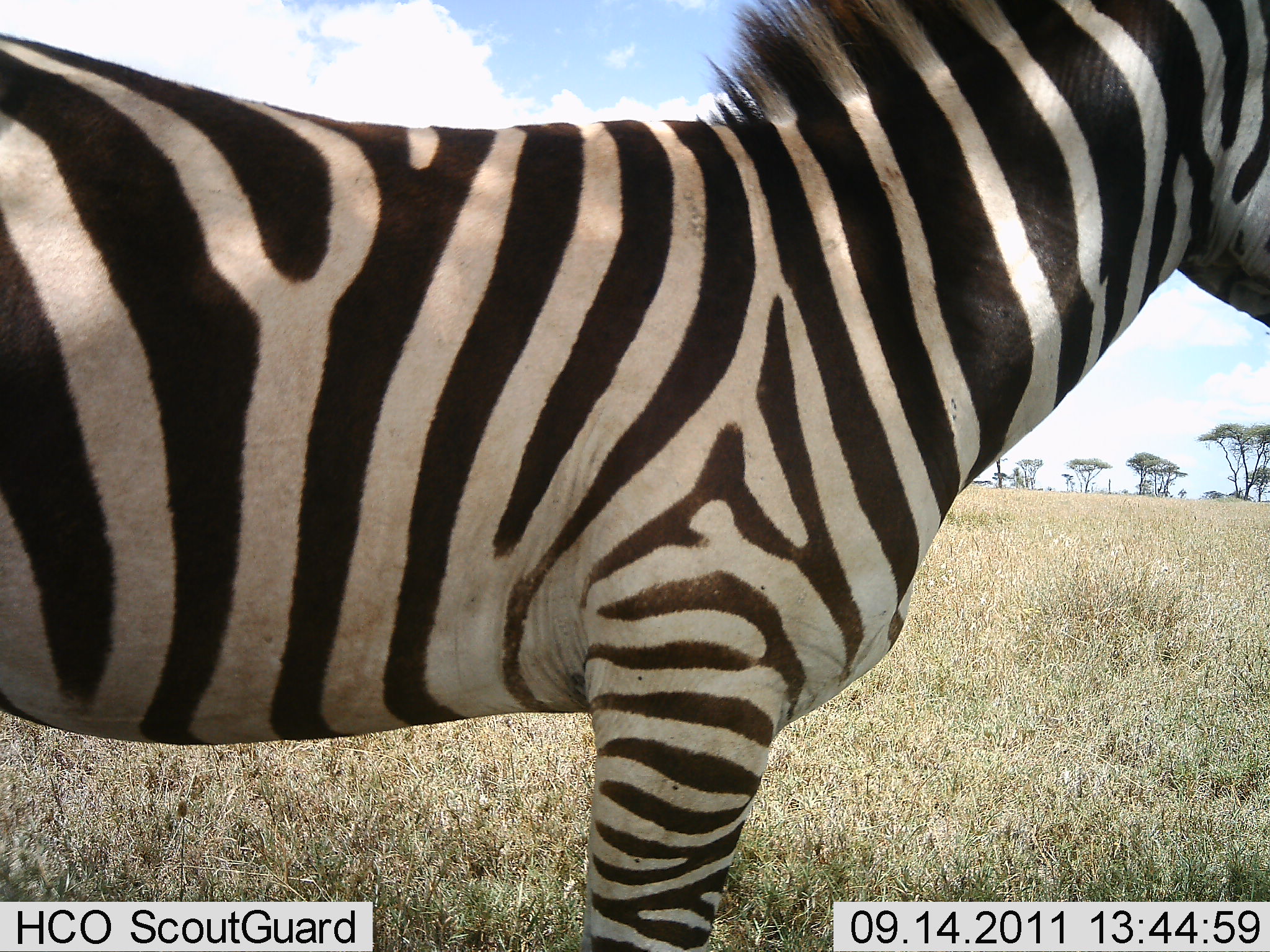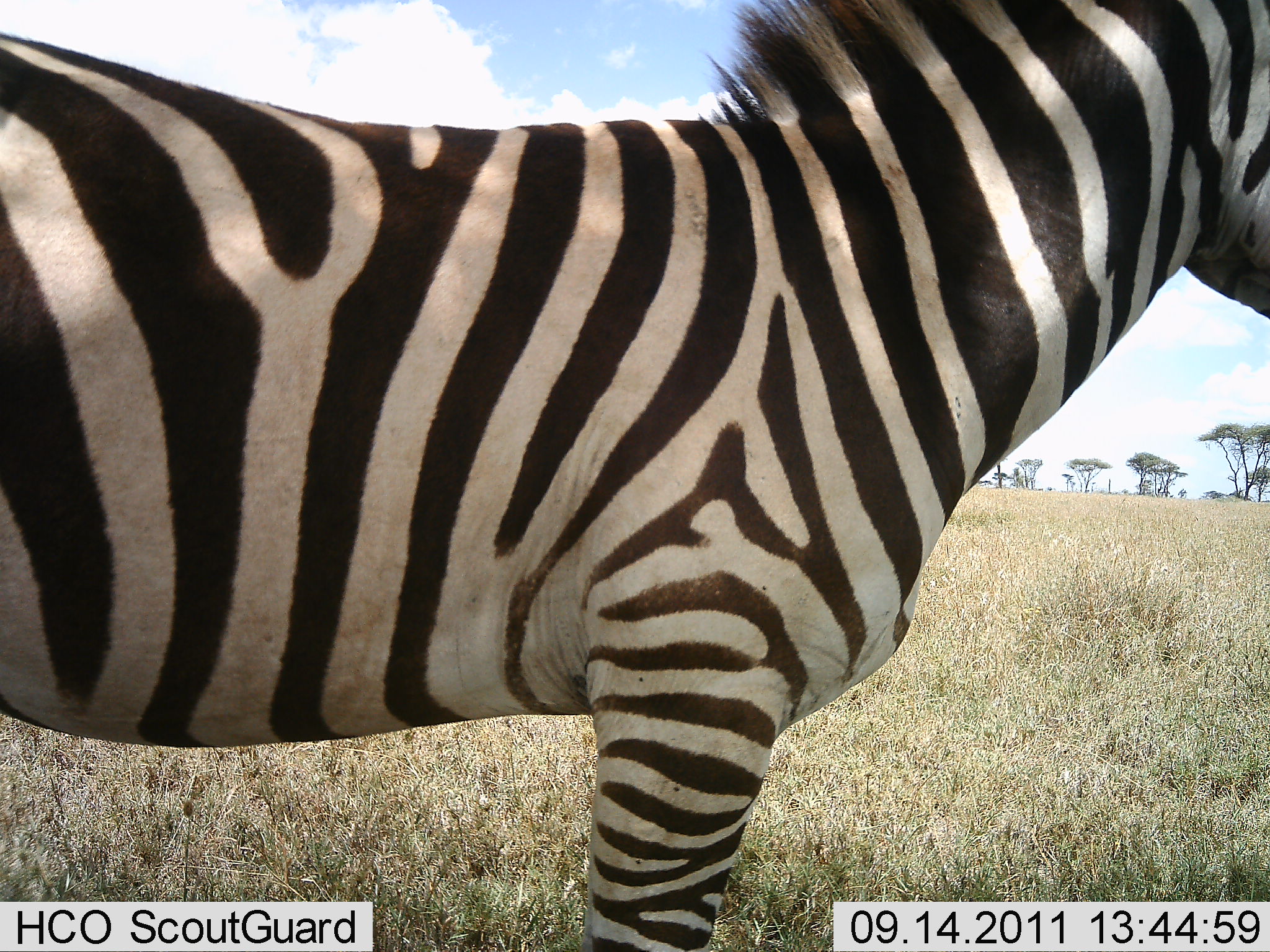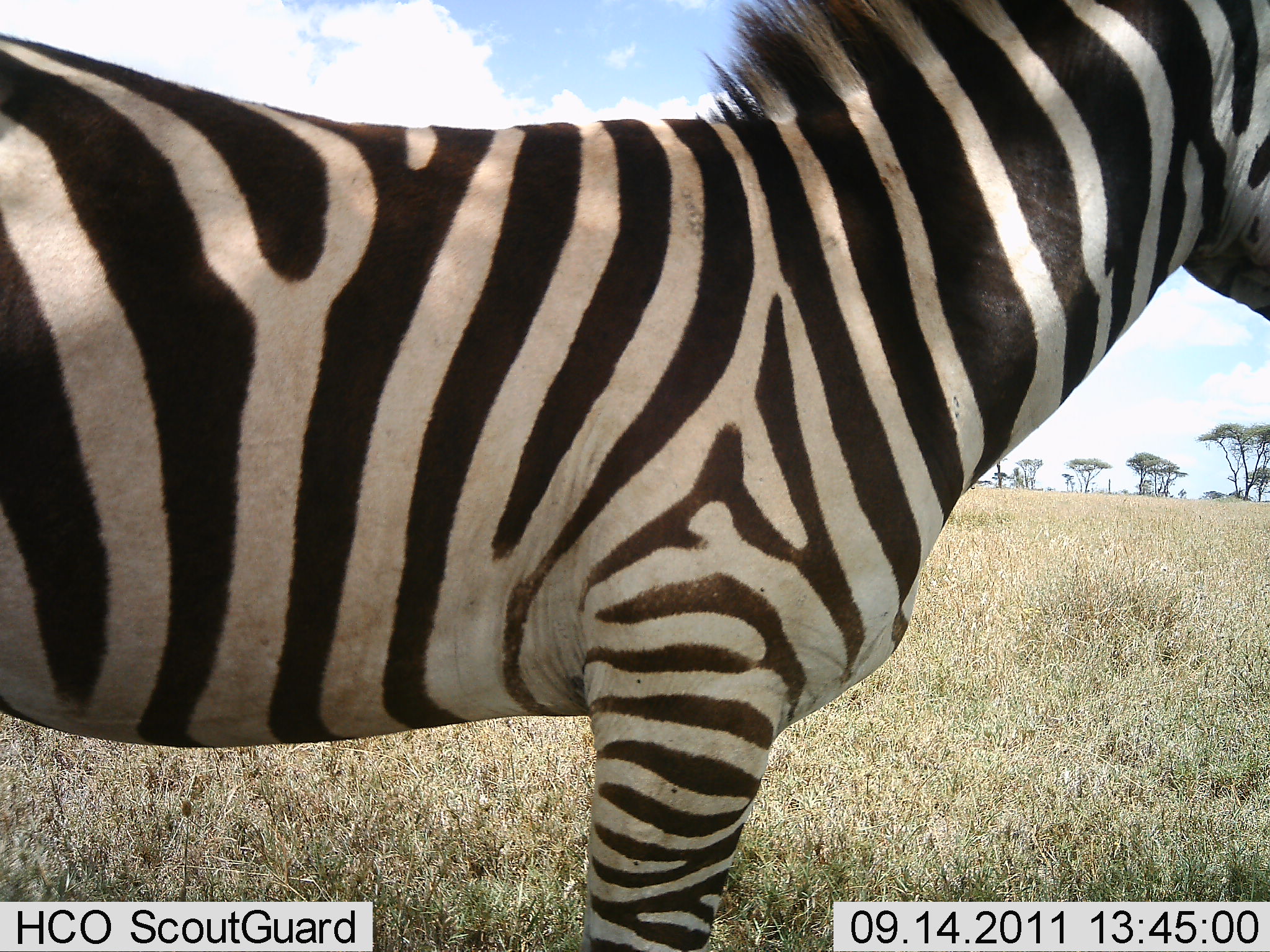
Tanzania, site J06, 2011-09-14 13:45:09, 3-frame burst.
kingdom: Animalia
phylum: Chordata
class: Mammalia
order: Perissodactyla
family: Equidae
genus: Equus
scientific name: Equus quagga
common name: plains zebra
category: zebra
Zebra (plains zebra) (Equus quagga), count 1. Behavior (volunteer vote fractions): standing 100%, resting 0%, moving 0%, interacting 0%. Young present (vote fraction): 0%. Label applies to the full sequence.